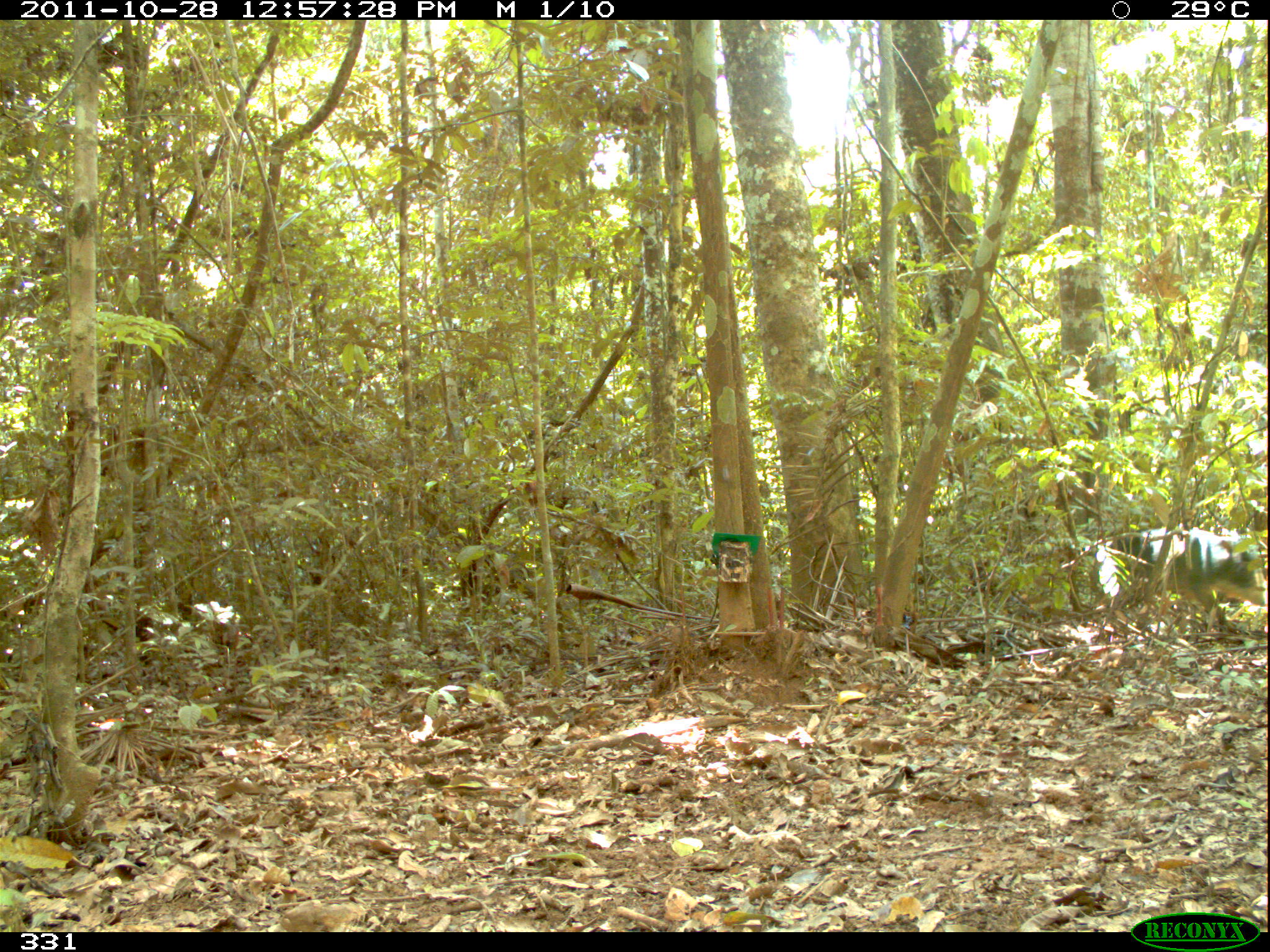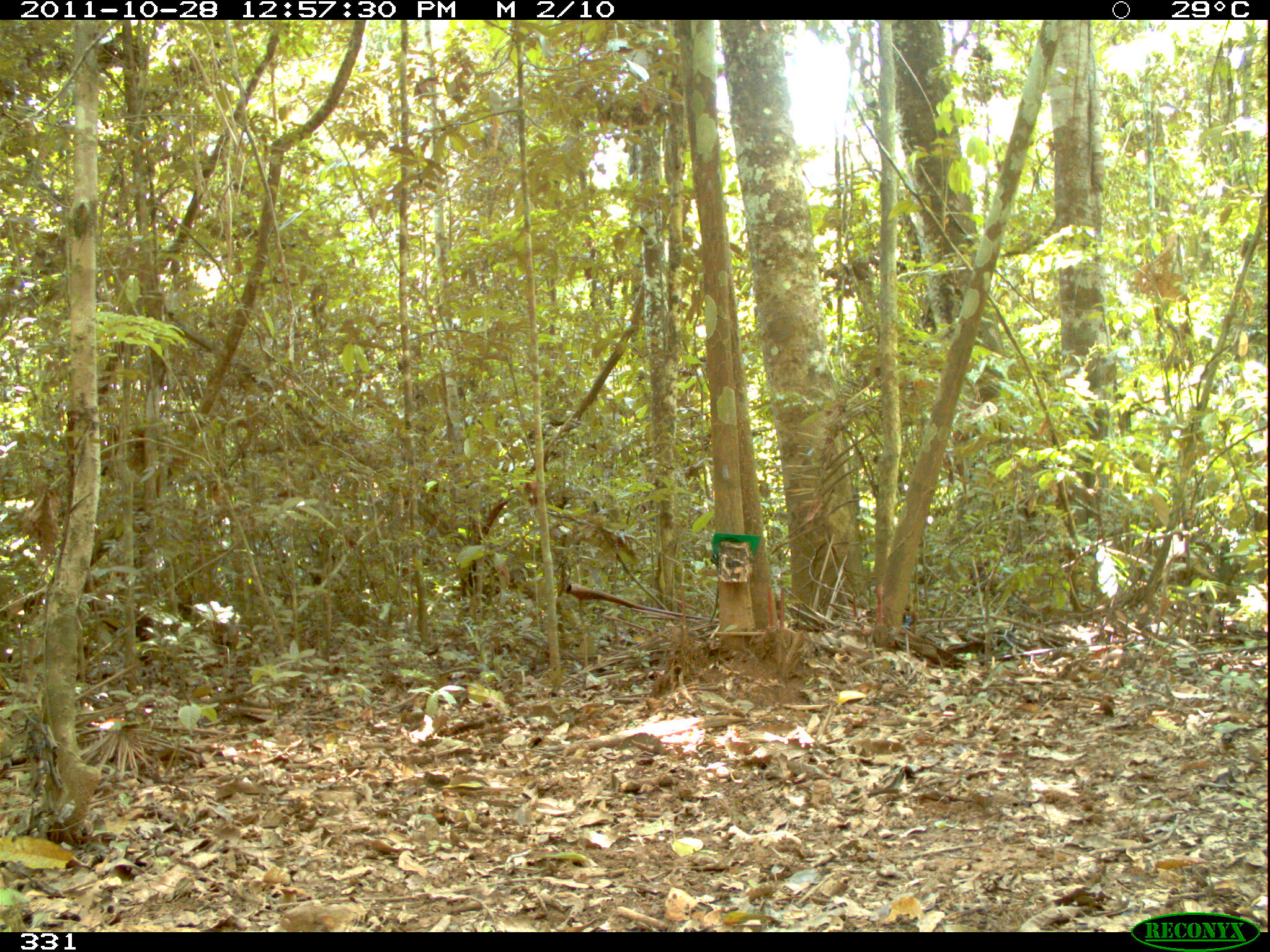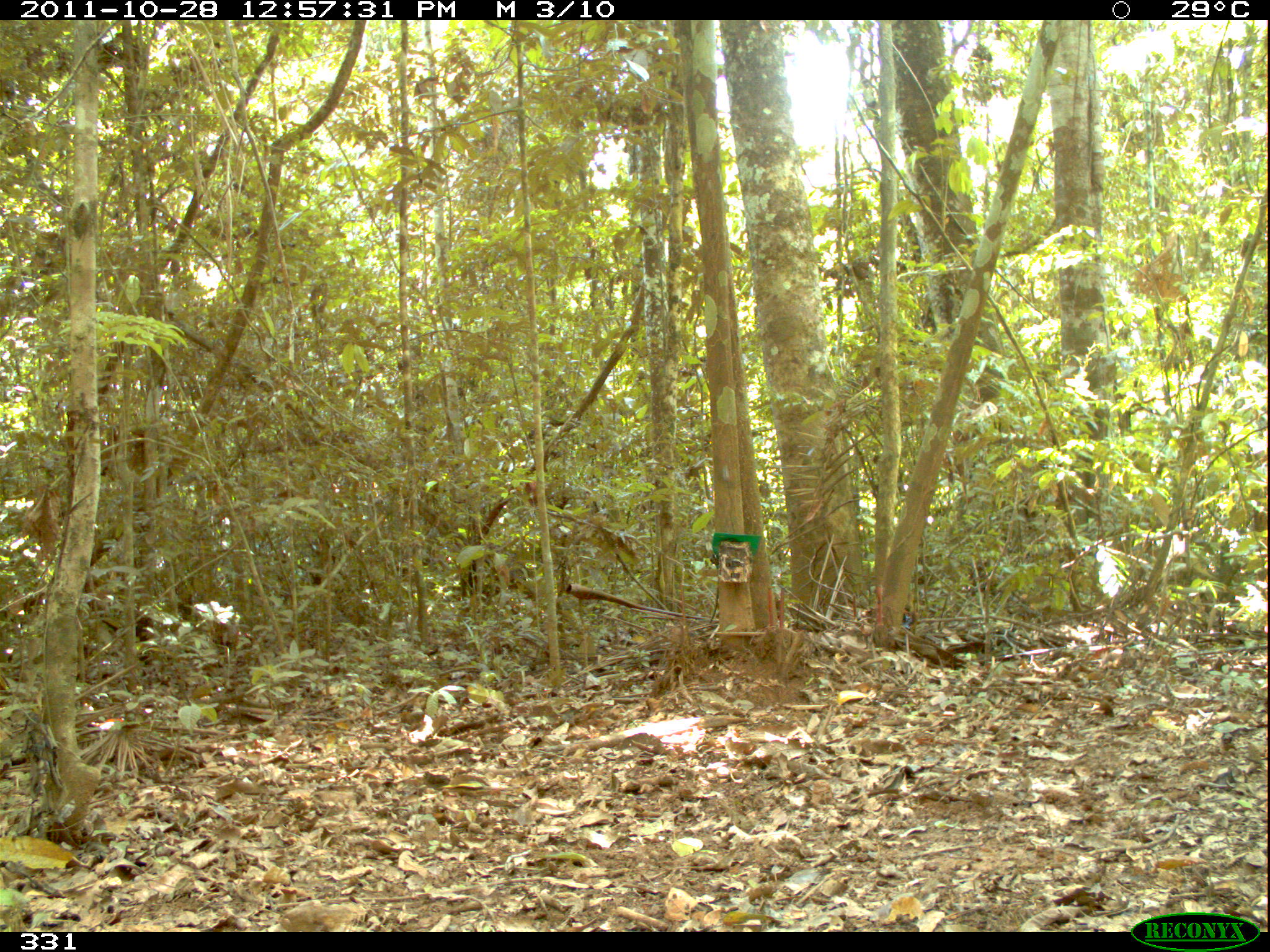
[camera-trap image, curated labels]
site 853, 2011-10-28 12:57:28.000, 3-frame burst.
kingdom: Animalia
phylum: Chordata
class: Mammalia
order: Artiodactyla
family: Tayassuidae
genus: Tayassu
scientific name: Tayassu pecari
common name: white-lipped peccary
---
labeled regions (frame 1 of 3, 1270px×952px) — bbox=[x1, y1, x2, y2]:
tayassu pecari: bbox=[1105, 526, 1270, 633]